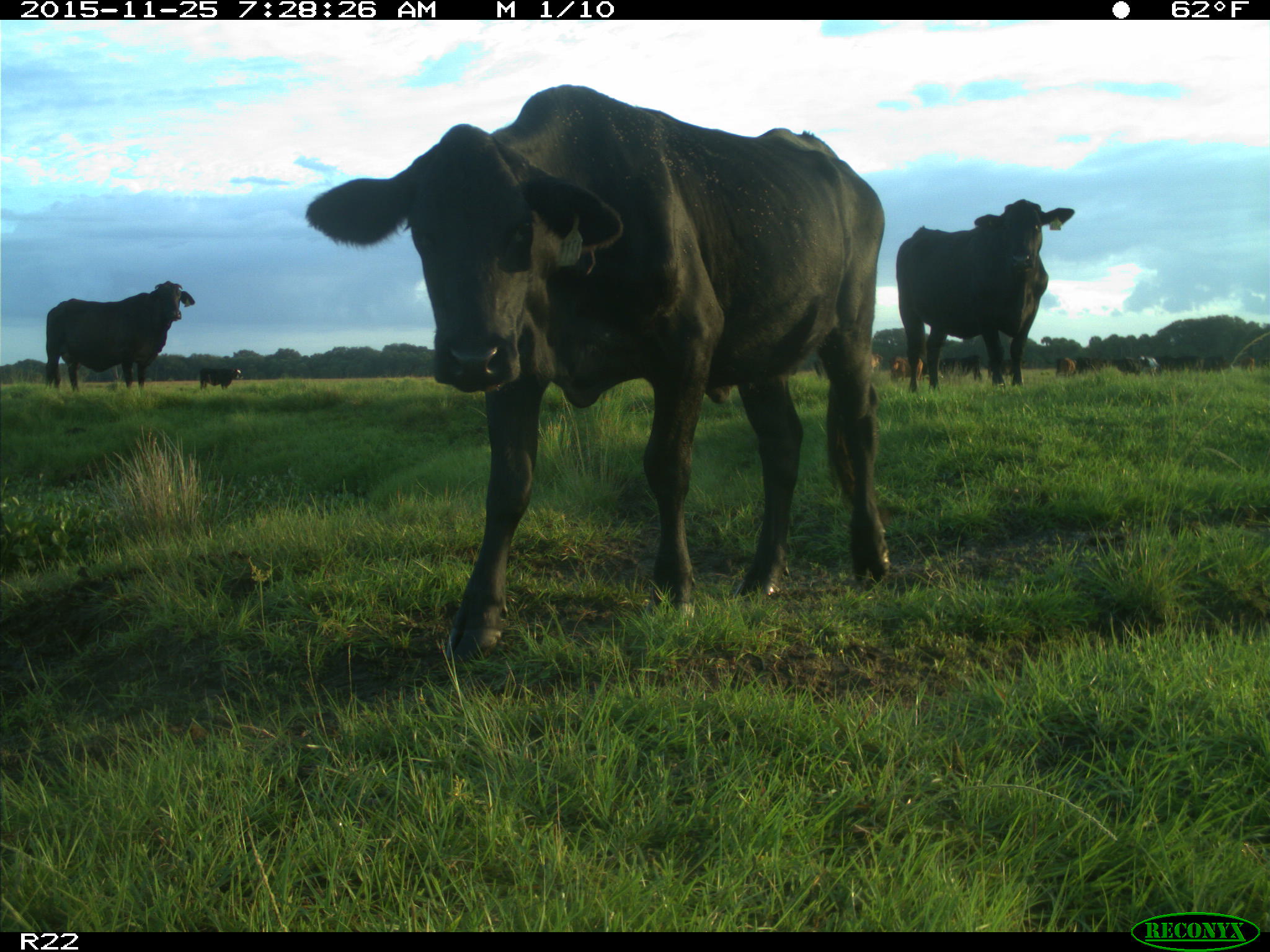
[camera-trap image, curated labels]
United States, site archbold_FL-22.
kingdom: Animalia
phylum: Chordata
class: Mammalia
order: Artiodactyla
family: Bovidae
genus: Bos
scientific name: Bos taurus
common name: domestic cow